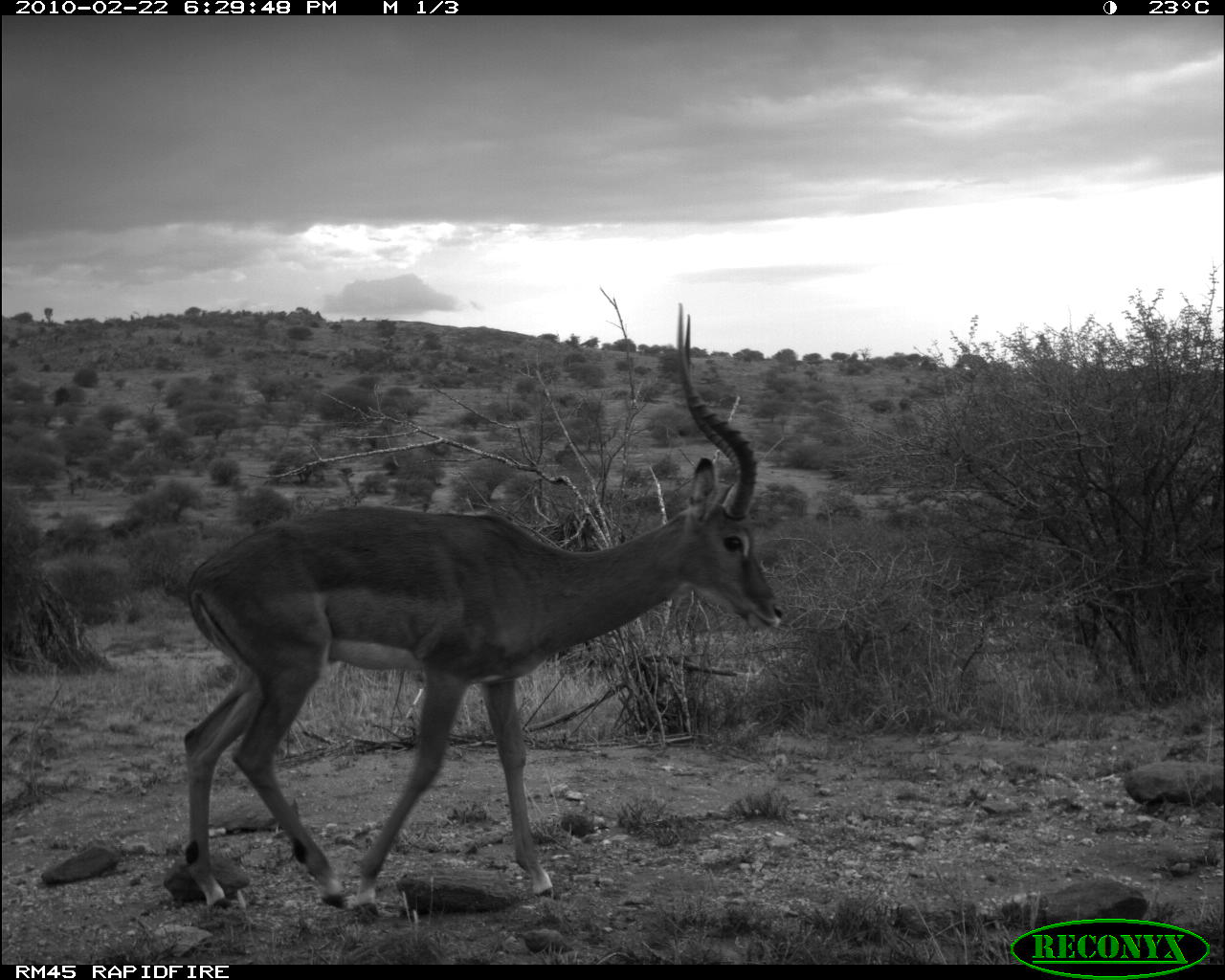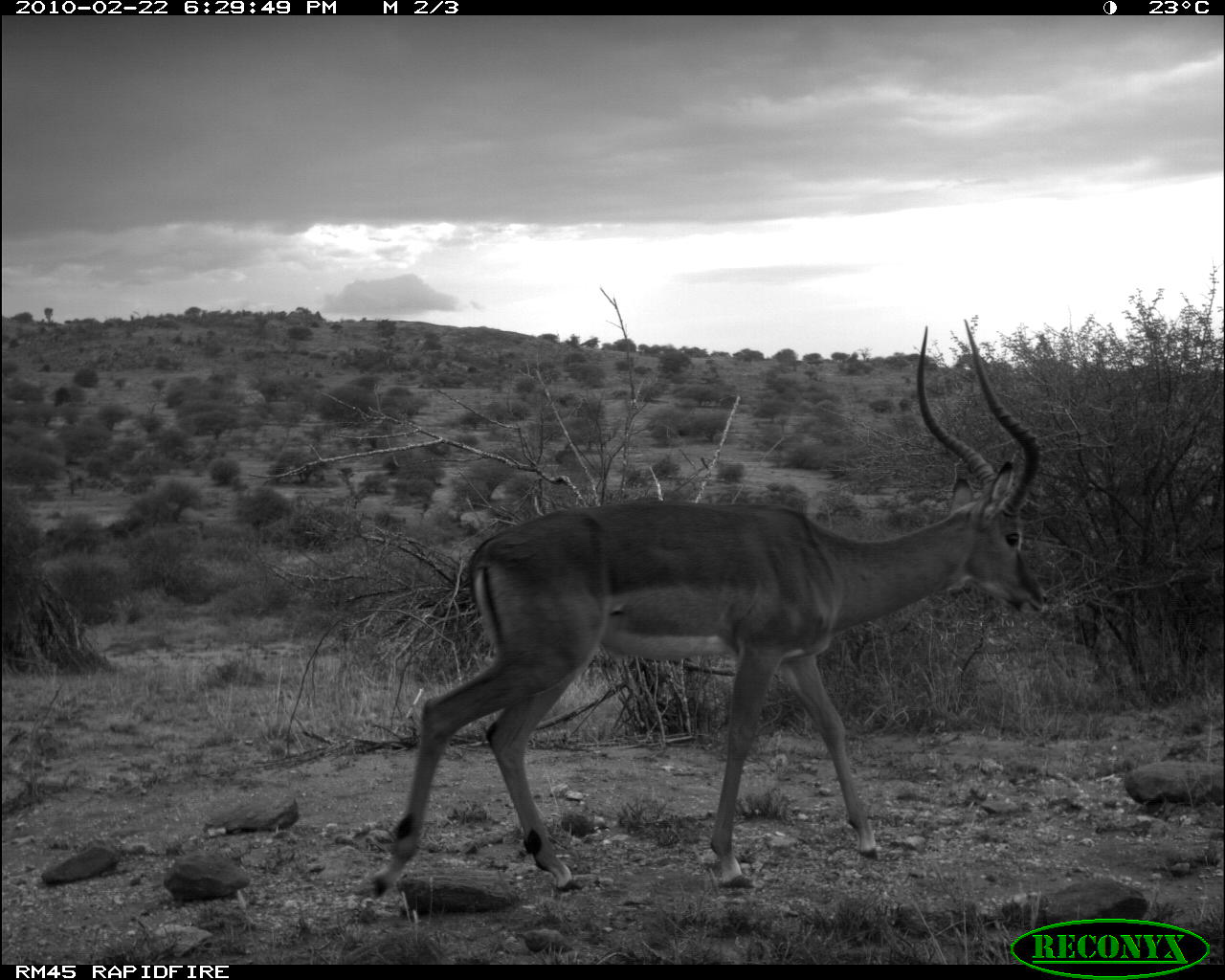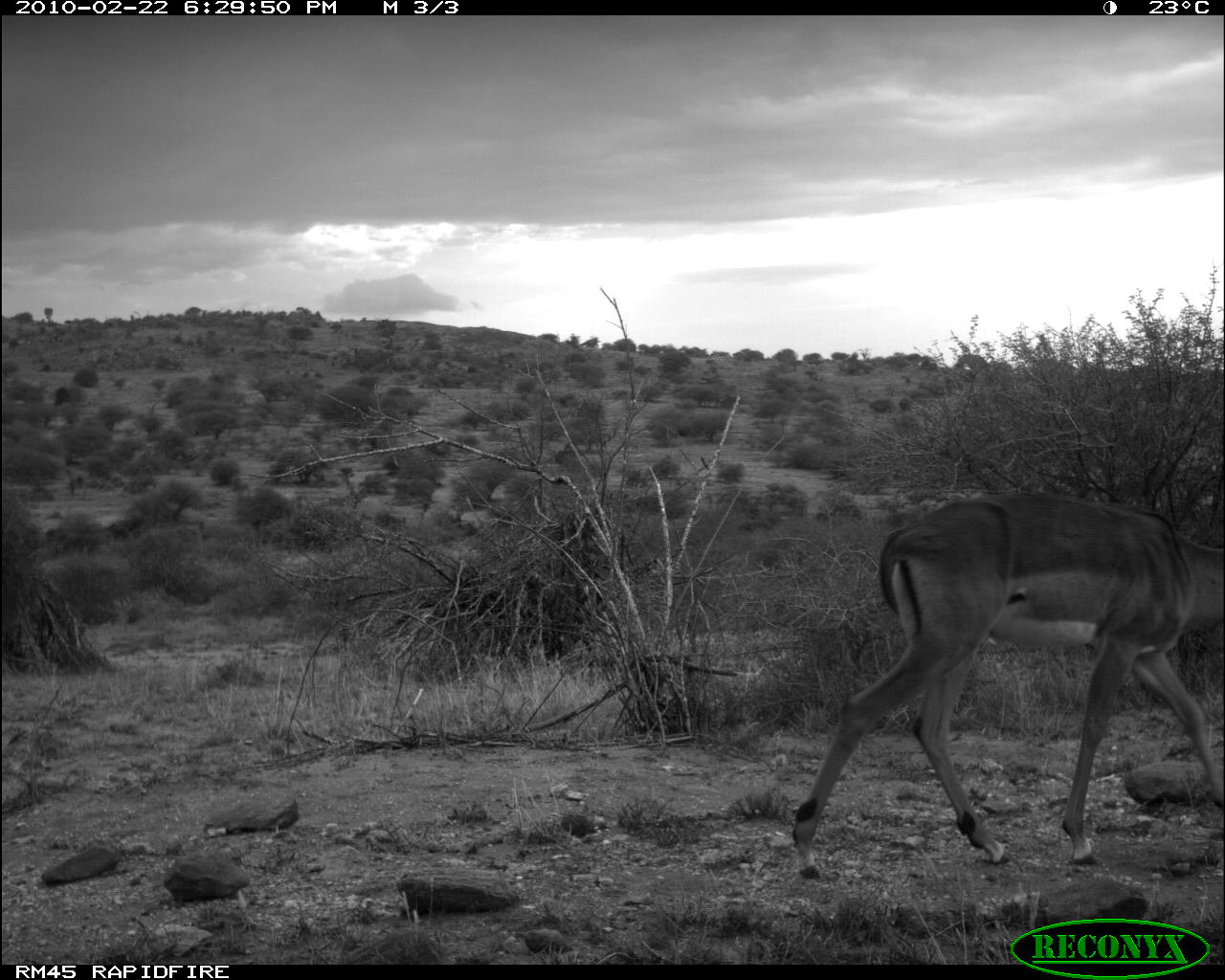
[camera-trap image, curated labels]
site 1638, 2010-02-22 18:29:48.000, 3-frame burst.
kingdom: Animalia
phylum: Chordata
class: Mammalia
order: Artiodactyla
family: Bovidae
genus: Aepyceros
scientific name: Aepyceros melampus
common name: impala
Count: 1.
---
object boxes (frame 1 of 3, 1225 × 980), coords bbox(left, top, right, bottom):
aepyceros melampus: bbox(183, 302, 786, 922)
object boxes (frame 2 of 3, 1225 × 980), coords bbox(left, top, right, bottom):
aepyceros melampus: bbox(369, 320, 1050, 902)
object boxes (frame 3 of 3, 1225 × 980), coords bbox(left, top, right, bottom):
aepyceros melampus: bbox(790, 491, 1224, 881)